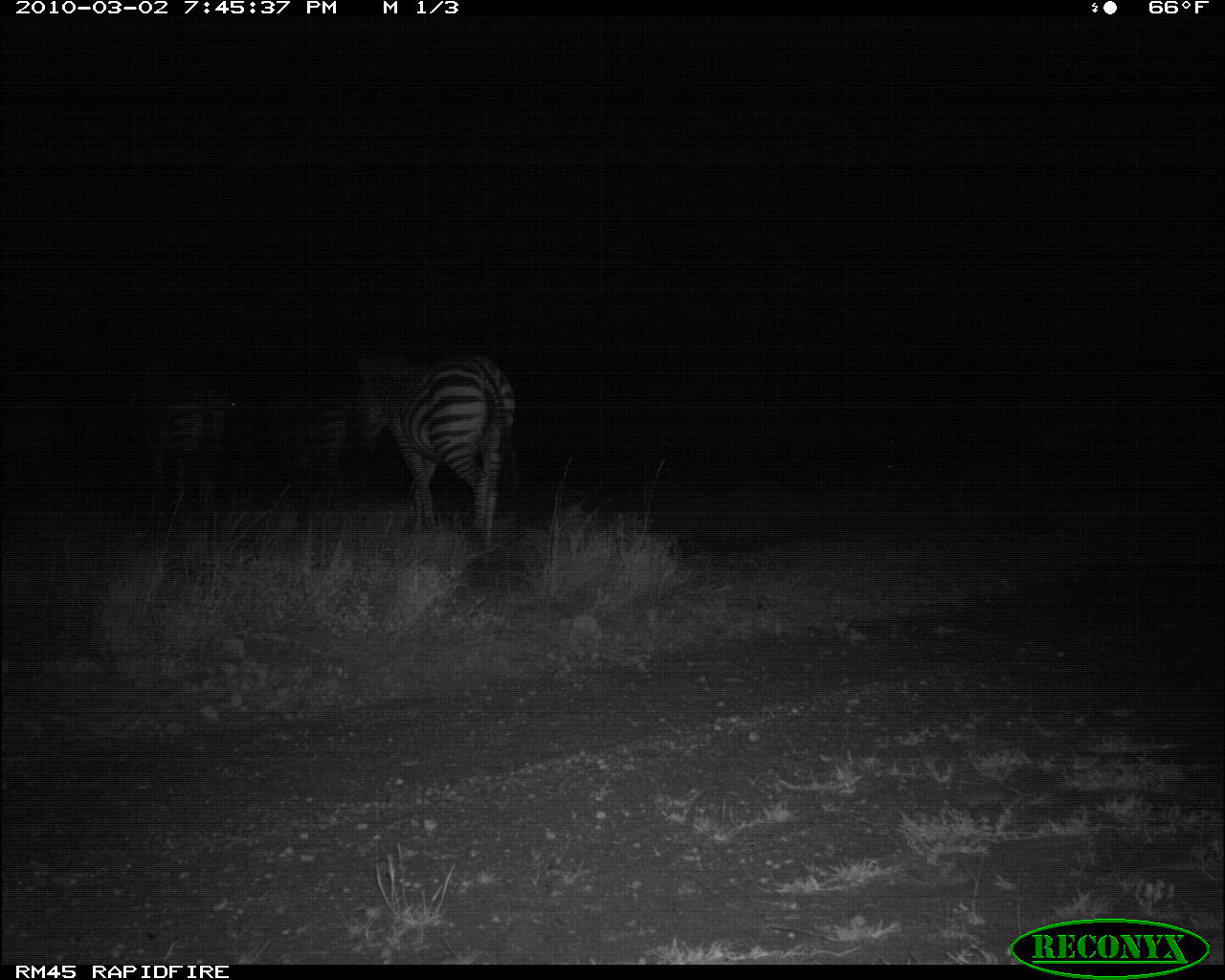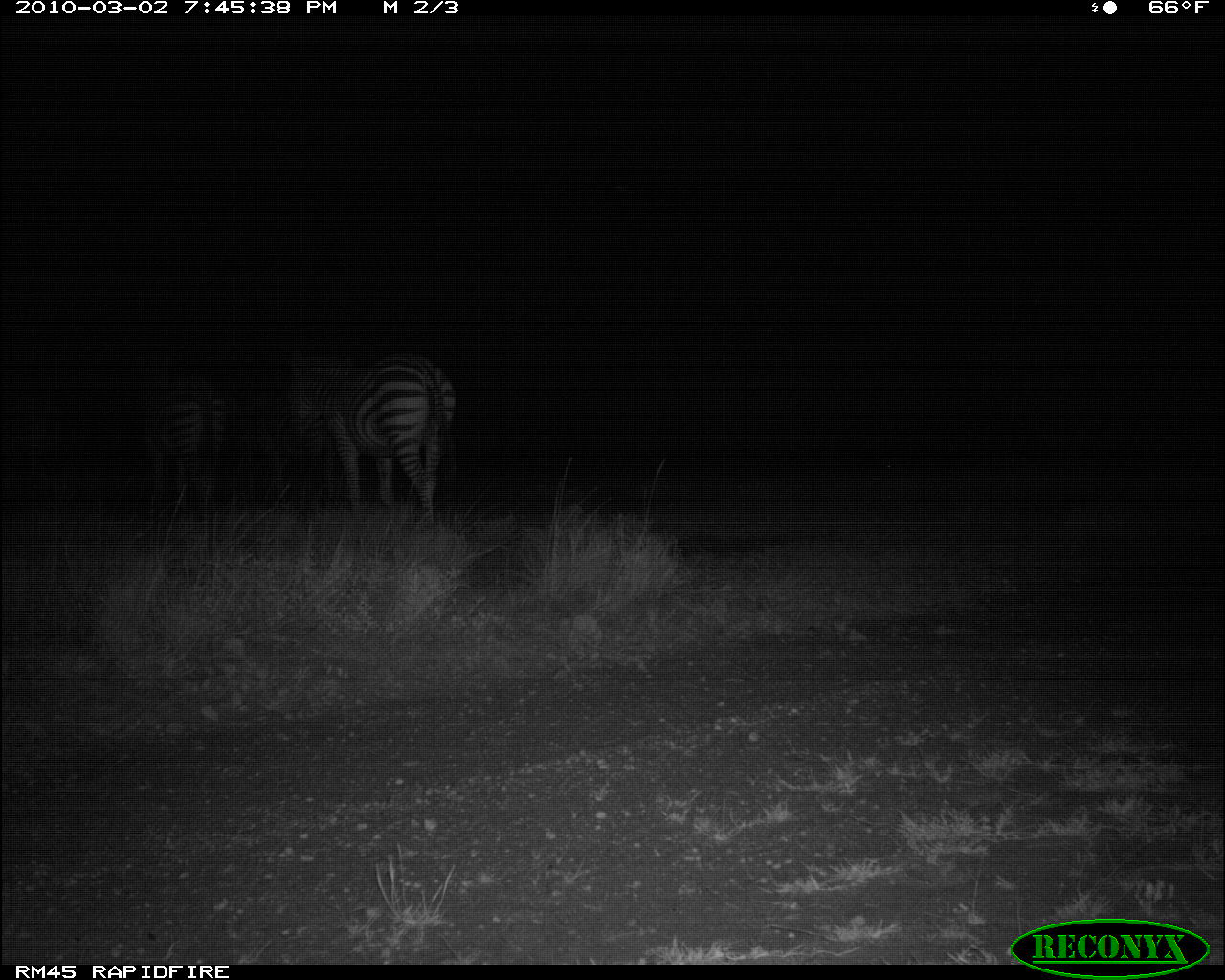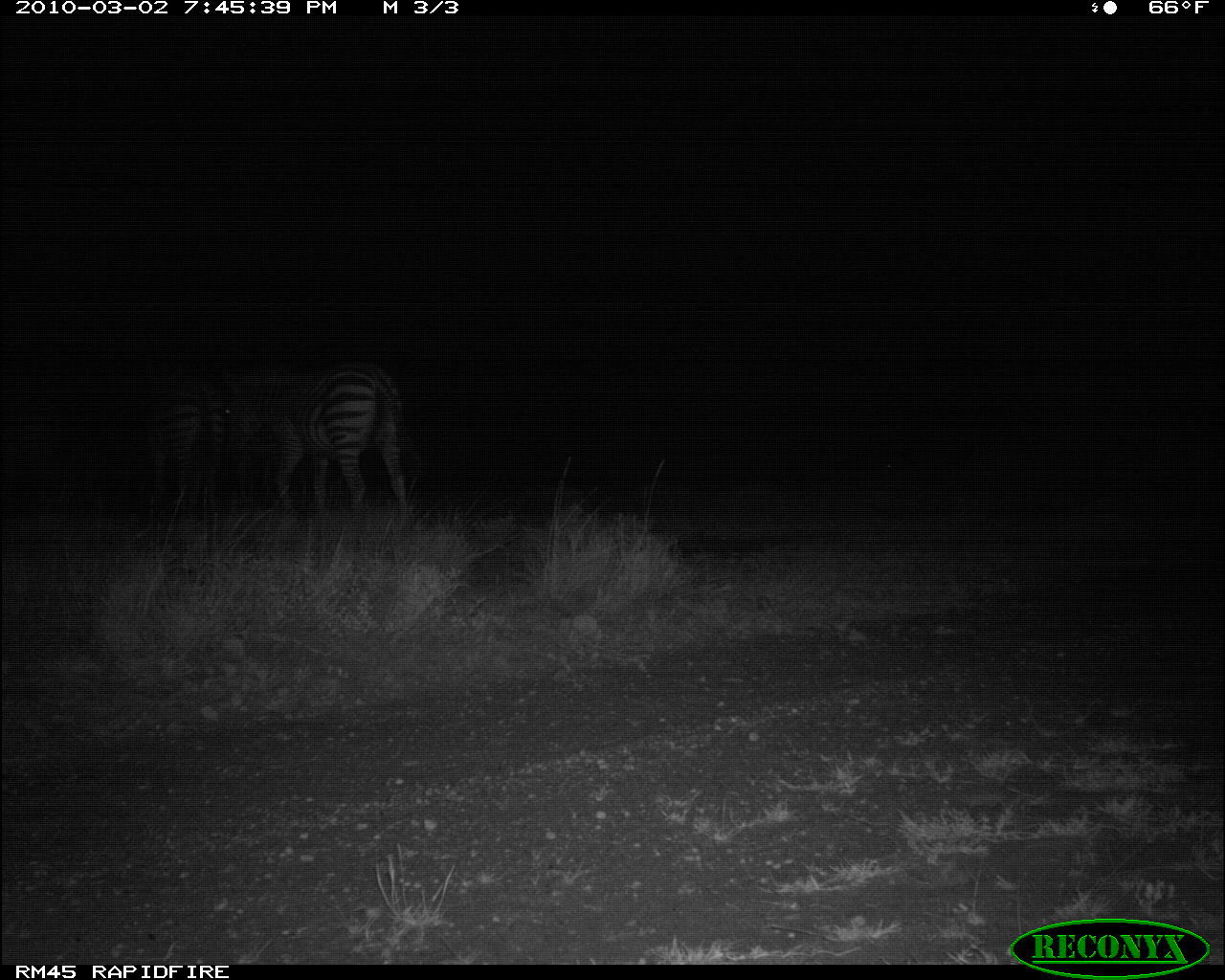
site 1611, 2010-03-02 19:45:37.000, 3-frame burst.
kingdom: Animalia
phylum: Chordata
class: Mammalia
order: Perissodactyla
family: Equidae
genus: Equus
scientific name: Equus quagga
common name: plains zebra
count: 3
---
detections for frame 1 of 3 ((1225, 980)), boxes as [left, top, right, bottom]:
equus quagga: [353, 352, 522, 546]; [137, 353, 223, 505]; [262, 373, 347, 507]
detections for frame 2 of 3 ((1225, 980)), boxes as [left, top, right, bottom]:
equus quagga: [284, 353, 457, 529]; [134, 350, 222, 516]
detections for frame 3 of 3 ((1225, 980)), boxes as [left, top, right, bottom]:
equus quagga: [222, 367, 421, 520]; [143, 366, 224, 512]